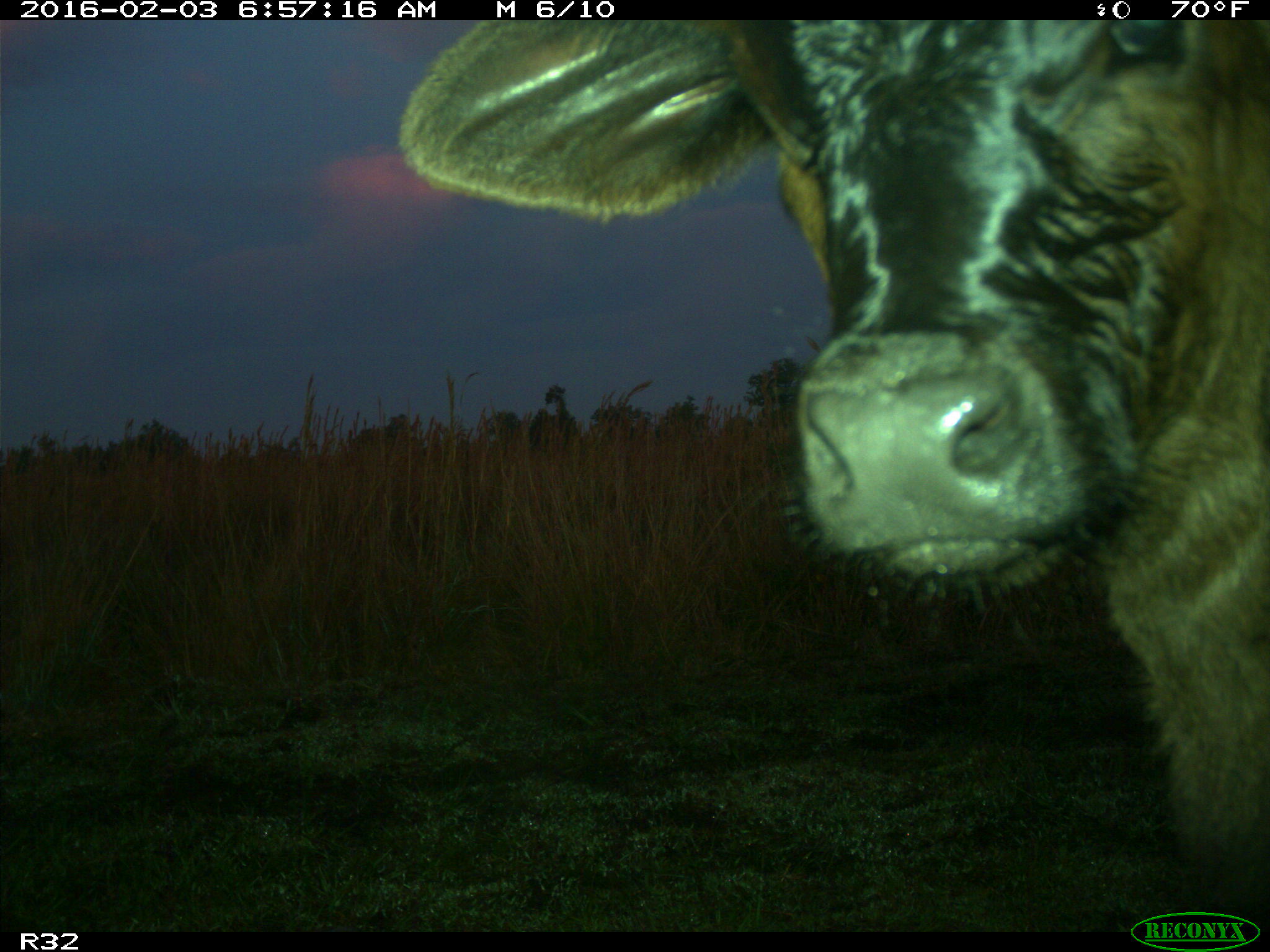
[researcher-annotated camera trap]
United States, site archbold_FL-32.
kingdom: Animalia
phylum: Chordata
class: Mammalia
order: Artiodactyla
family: Bovidae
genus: Bos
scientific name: Bos taurus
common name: domestic cow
Bos taurus (domestic cow).